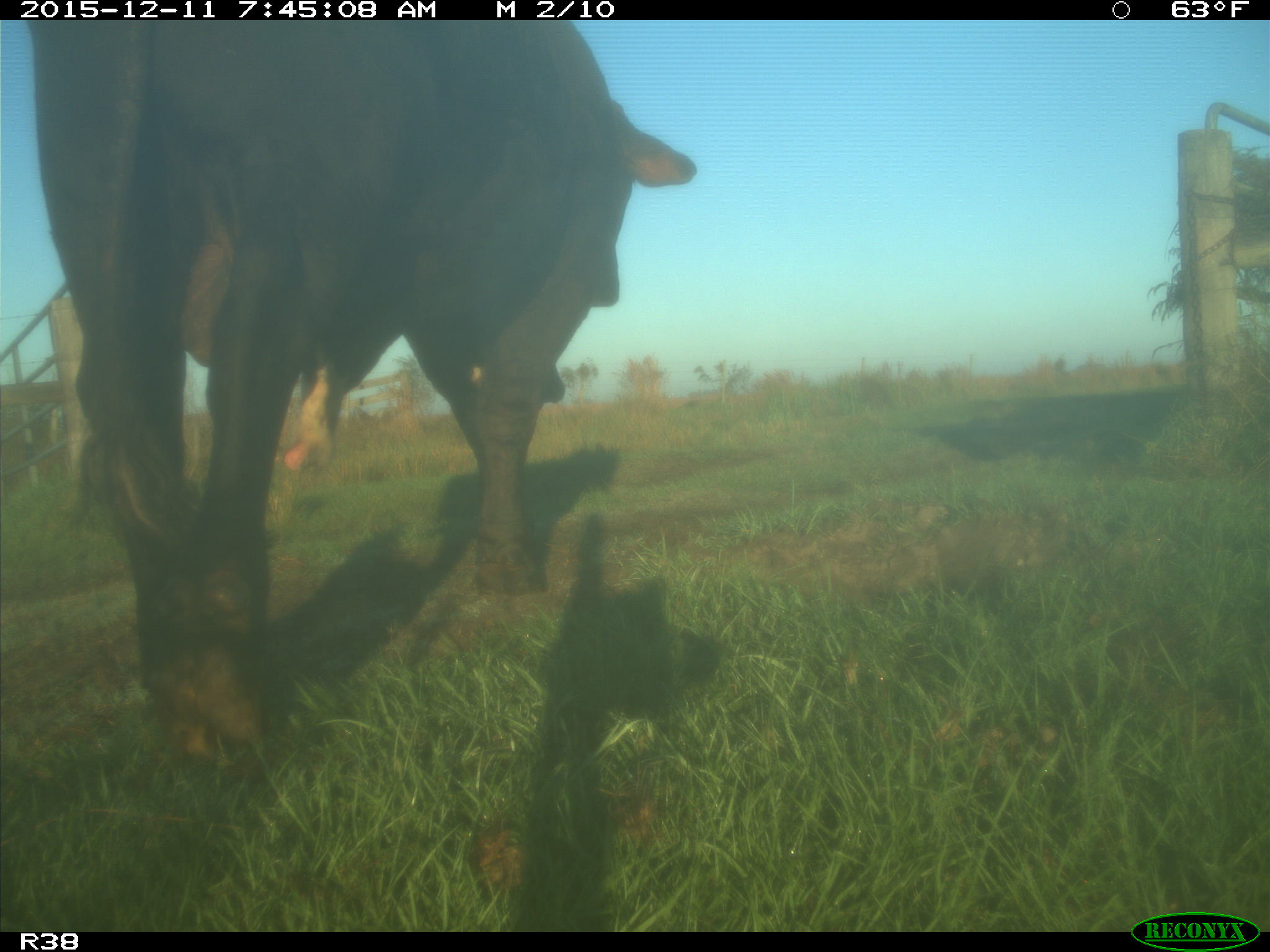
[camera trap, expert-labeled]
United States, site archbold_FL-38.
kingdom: Animalia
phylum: Chordata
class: Mammalia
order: Artiodactyla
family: Bovidae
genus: Bos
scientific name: Bos taurus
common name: domestic cow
Bos taurus (domestic cow).